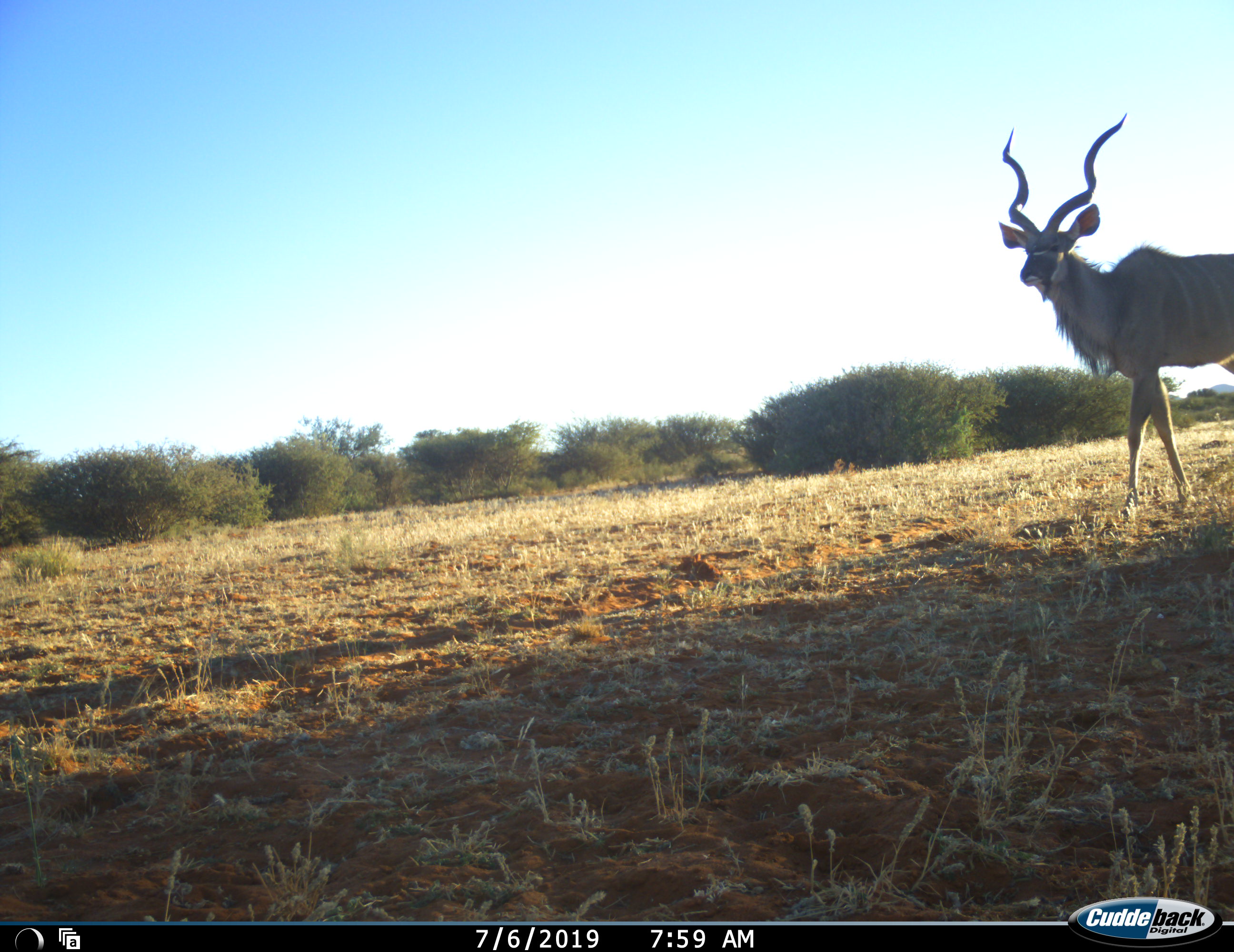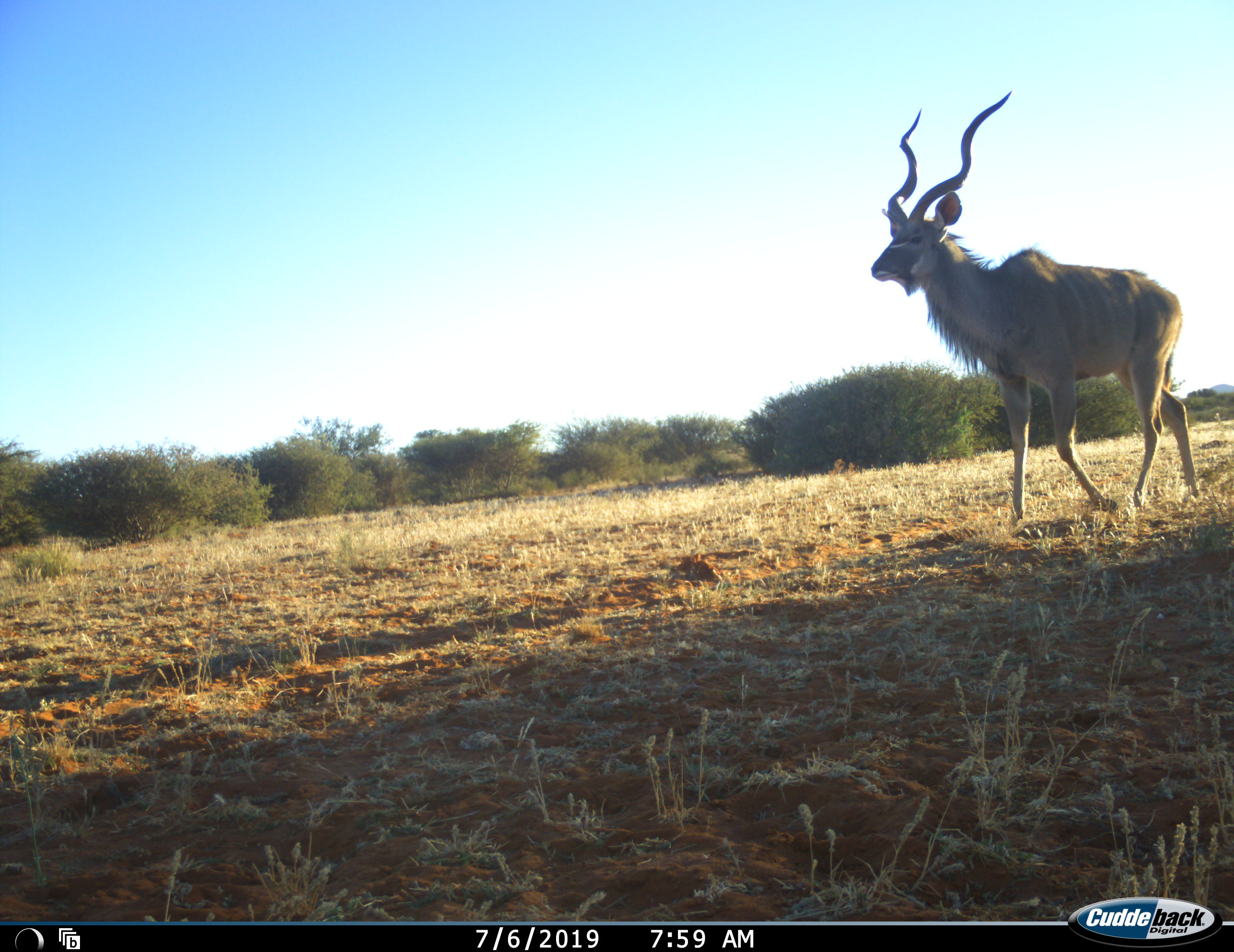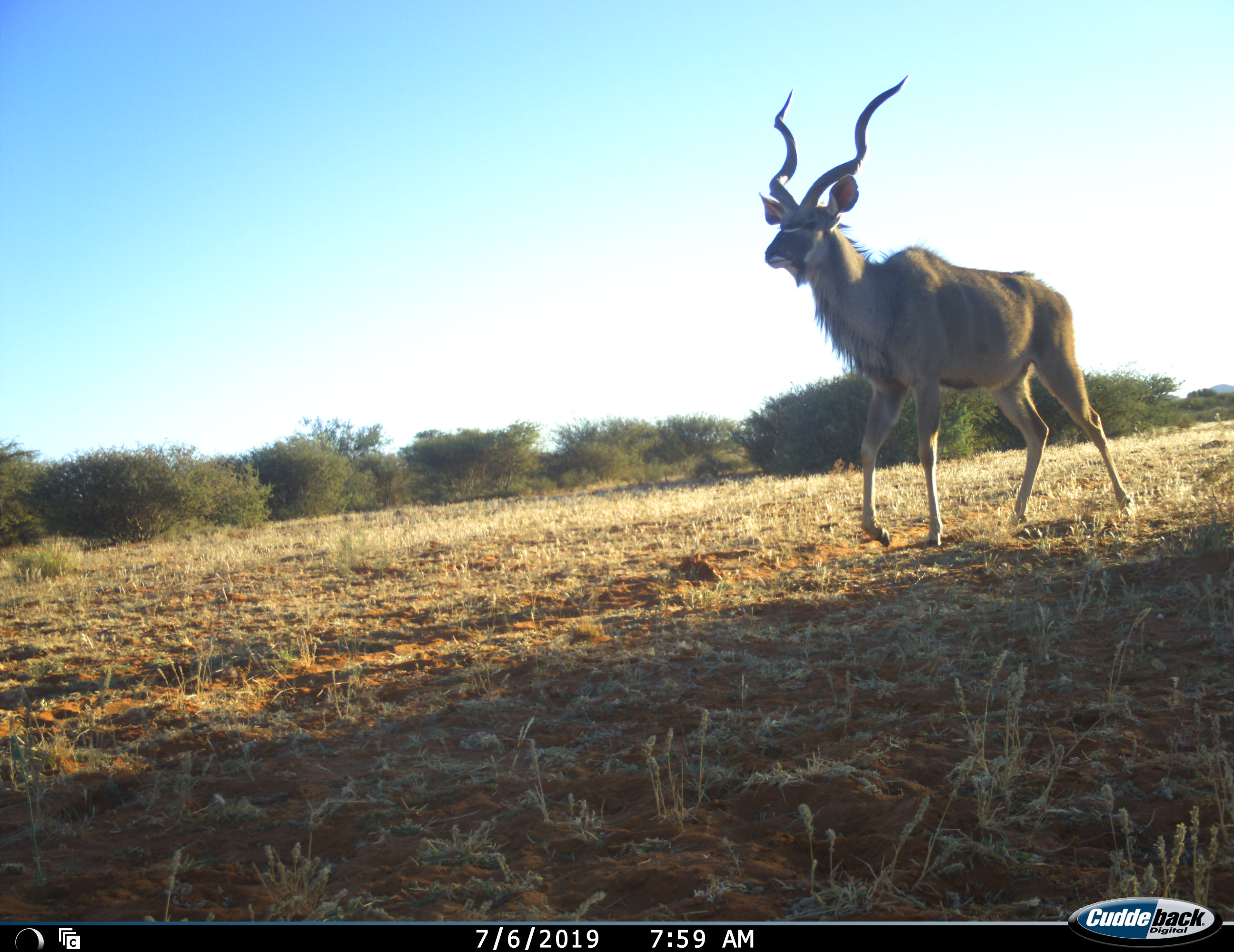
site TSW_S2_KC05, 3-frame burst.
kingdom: Animalia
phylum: Chordata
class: Mammalia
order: Artiodactyla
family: Bovidae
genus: Tragelaphus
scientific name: Tragelaphus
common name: kudu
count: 1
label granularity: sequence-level